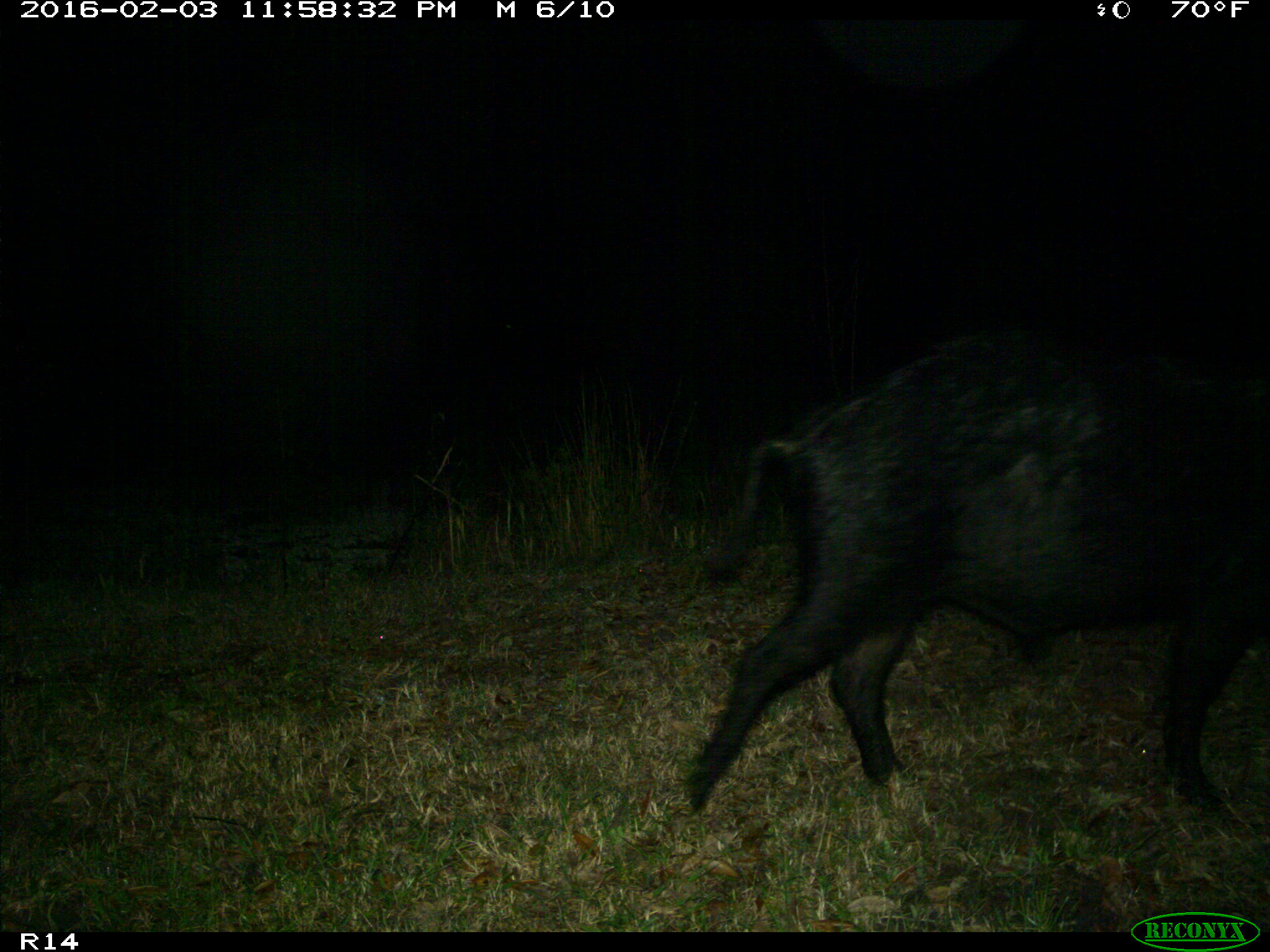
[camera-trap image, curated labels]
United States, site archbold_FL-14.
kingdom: Animalia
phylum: Chordata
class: Mammalia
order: Artiodactyla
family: Suidae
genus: Sus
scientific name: Sus scrofa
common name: wild boar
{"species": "Sus scrofa (wild boar)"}